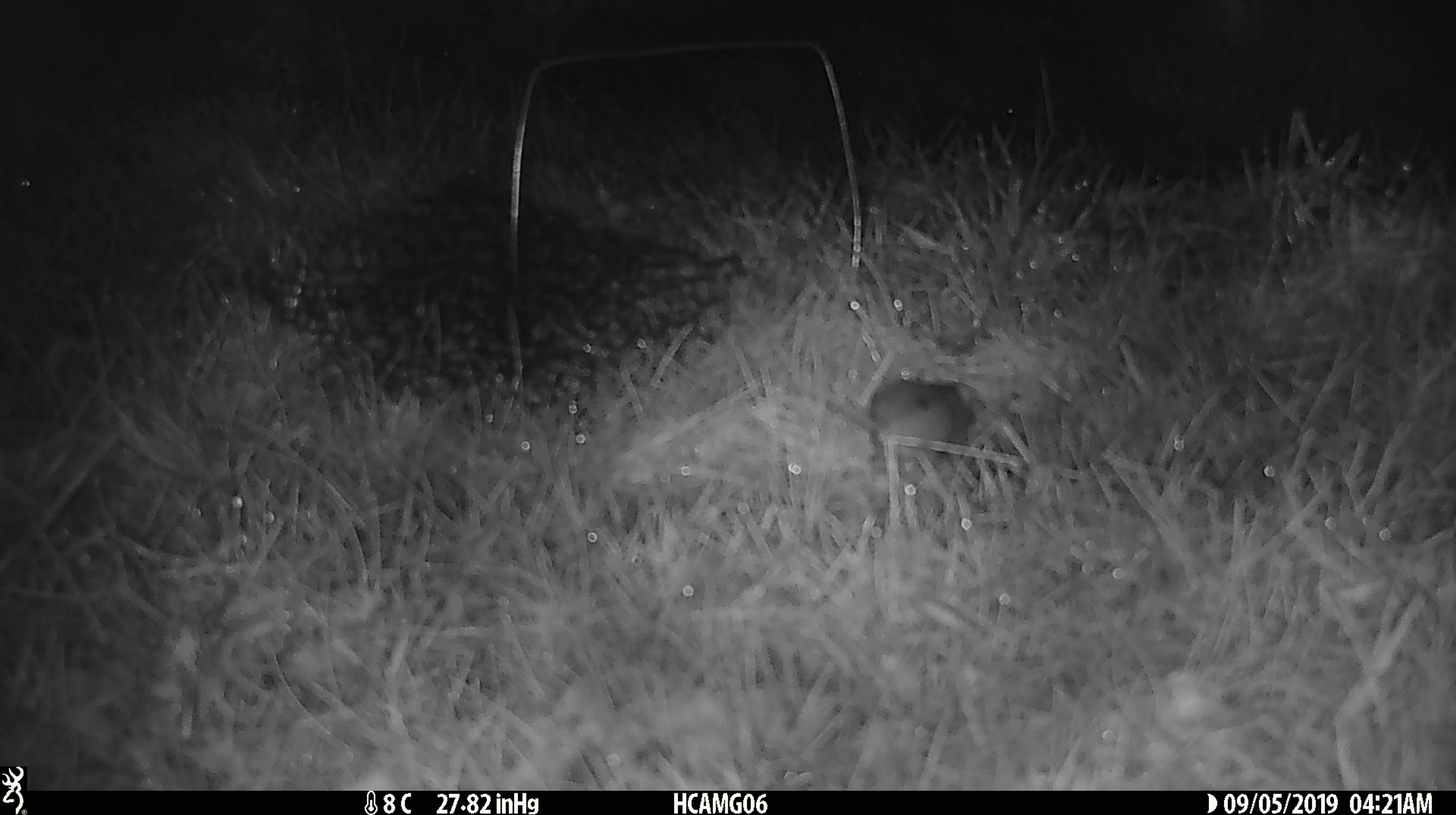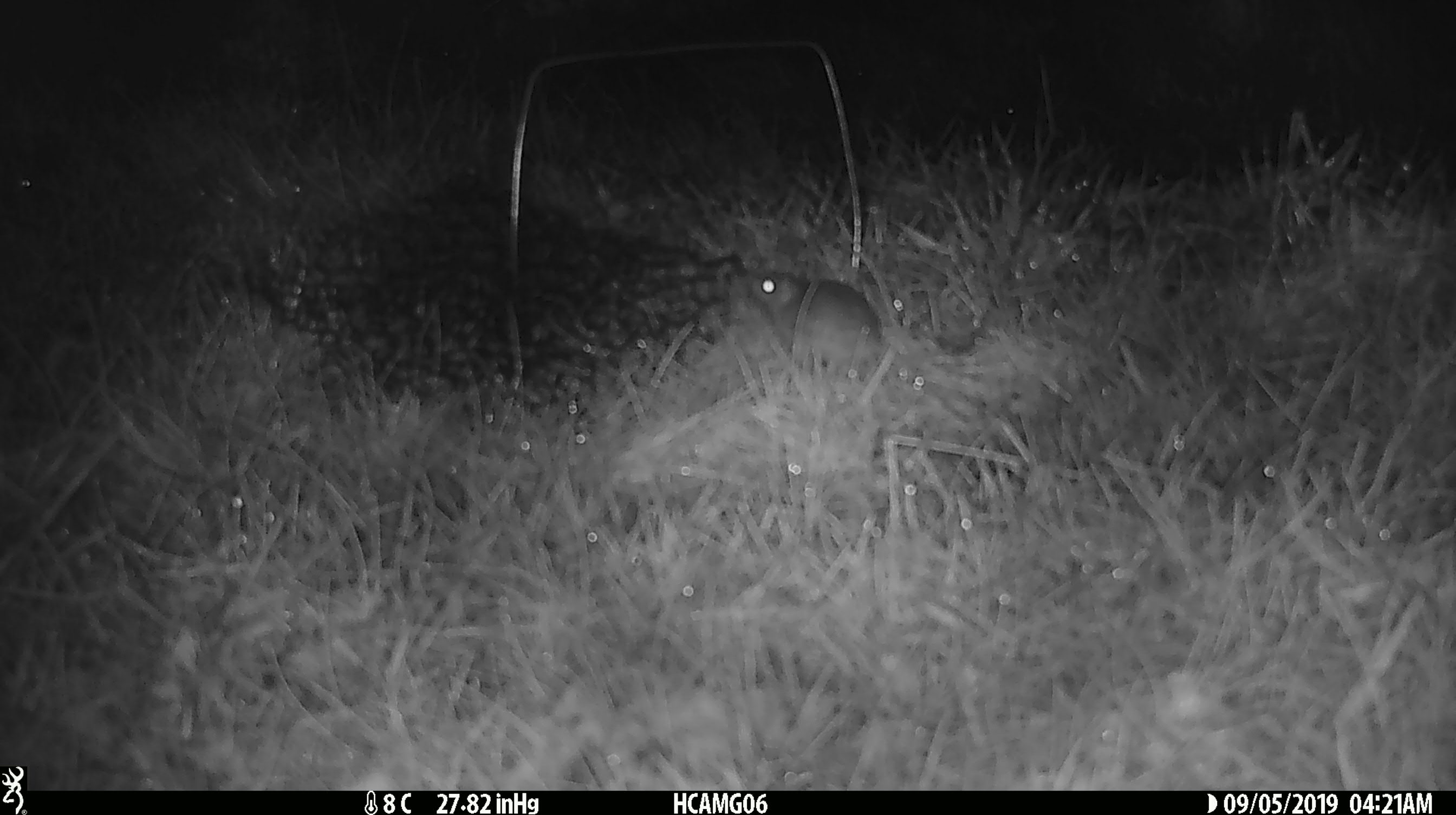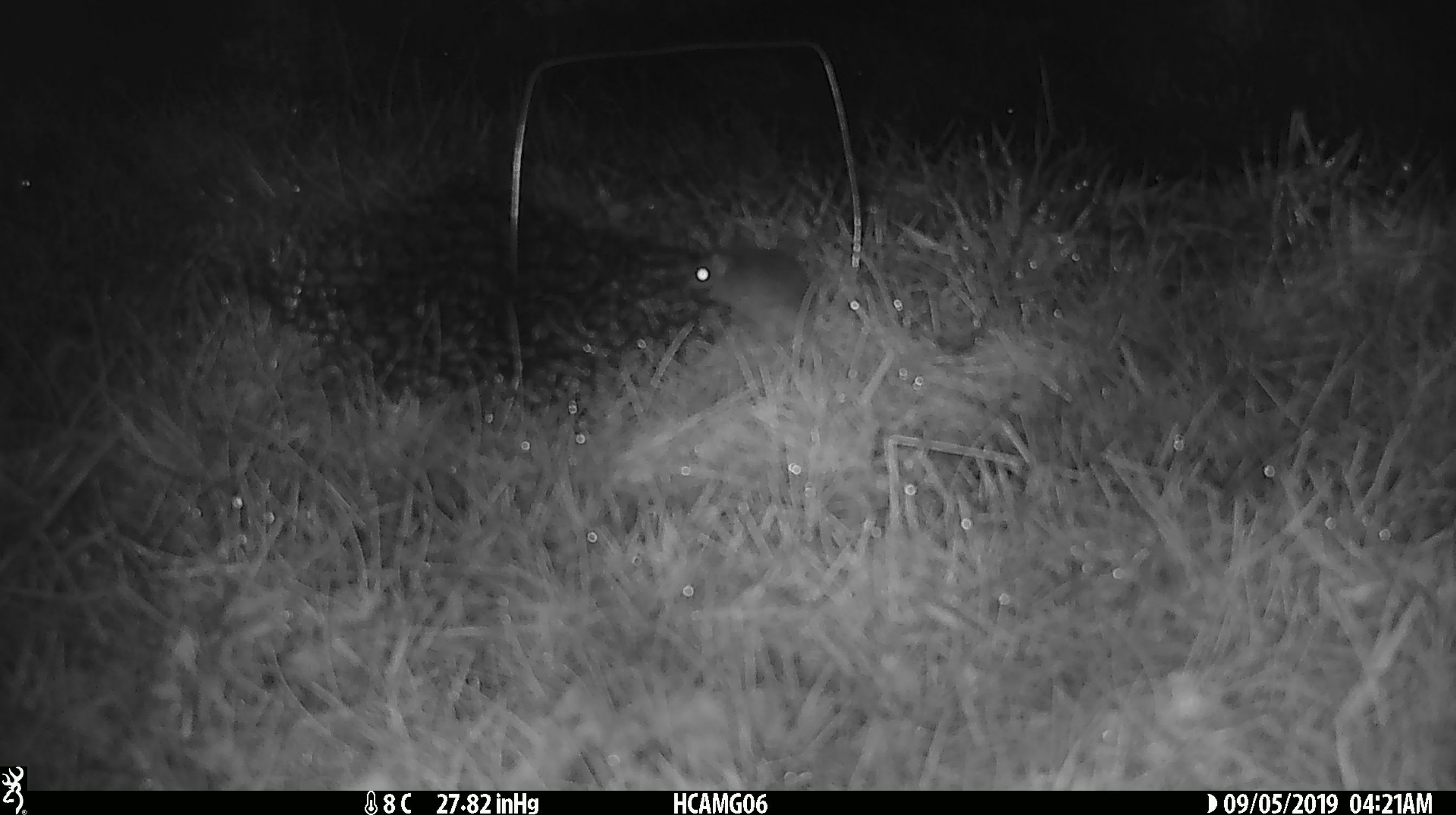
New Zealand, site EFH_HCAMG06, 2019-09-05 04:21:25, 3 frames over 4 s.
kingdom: Animalia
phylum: Chordata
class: Mammalia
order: Rodentia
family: Muridae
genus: Mus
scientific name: Mus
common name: mouse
Mouse (Mus).